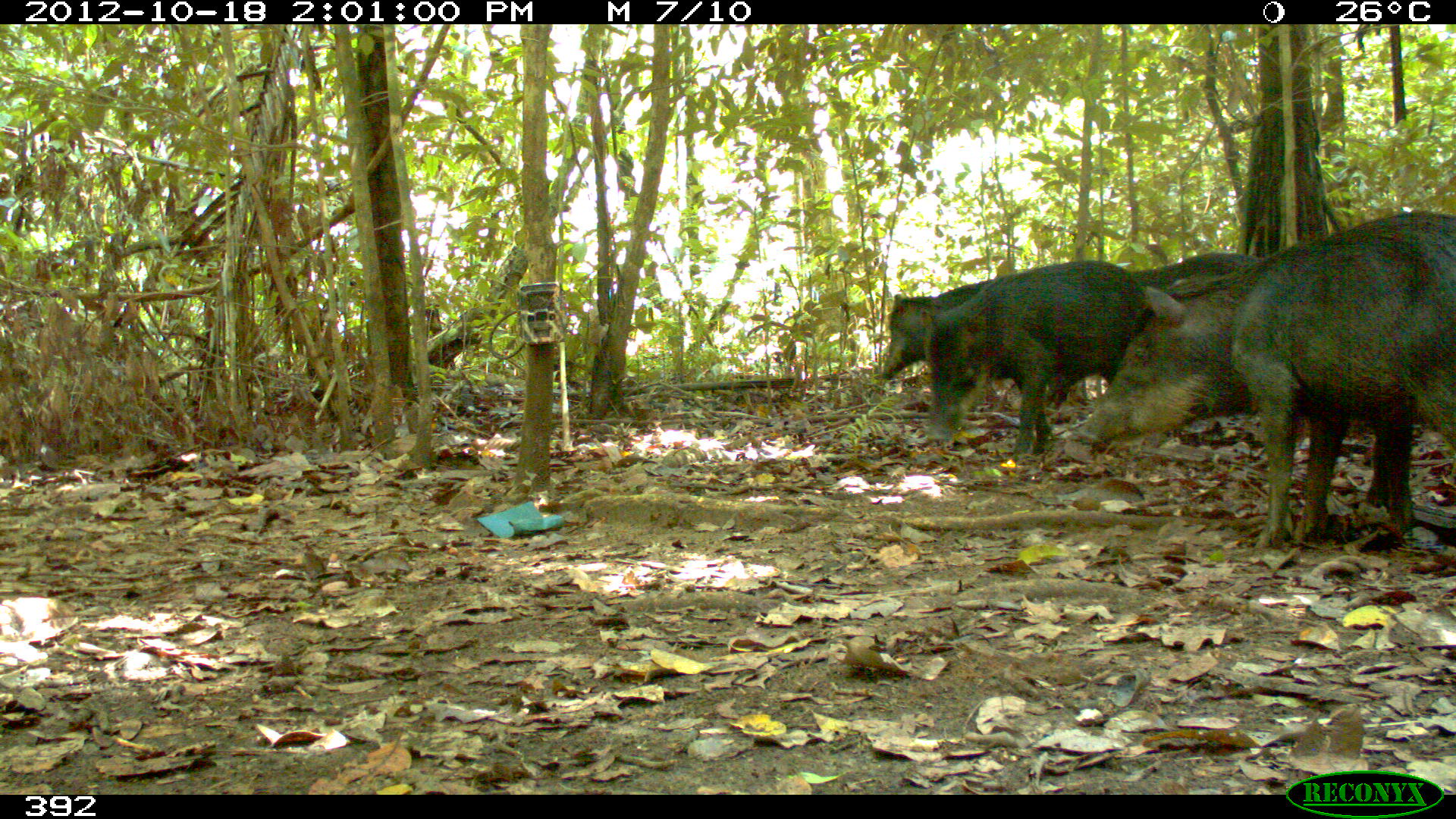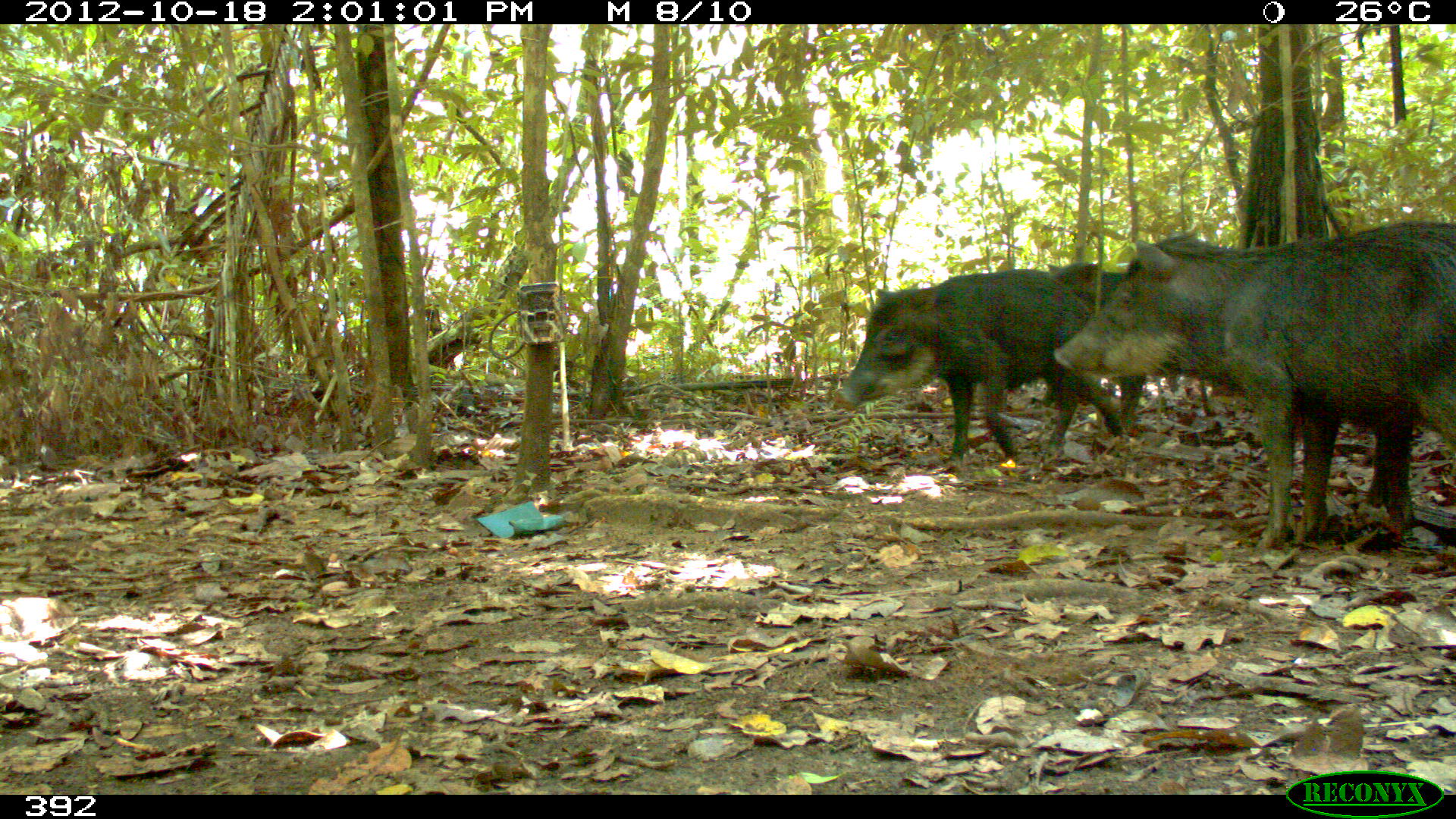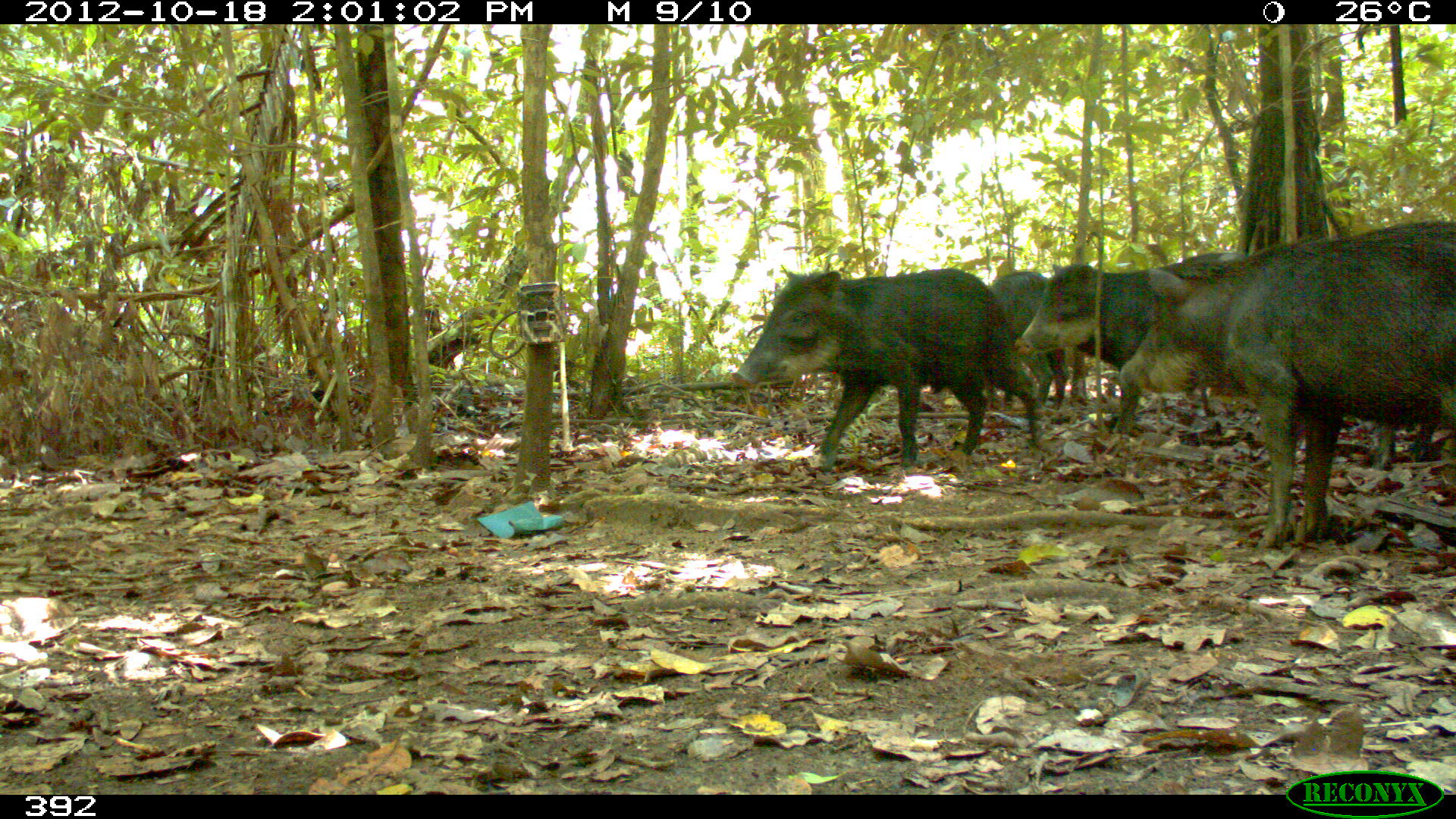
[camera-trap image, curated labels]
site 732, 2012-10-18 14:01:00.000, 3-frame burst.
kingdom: Animalia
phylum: Chordata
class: Mammalia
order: Artiodactyla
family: Tayassuidae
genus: Tayassu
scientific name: Tayassu pecari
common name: white-lipped peccary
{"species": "Tayassu pecari (white-lipped peccary)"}